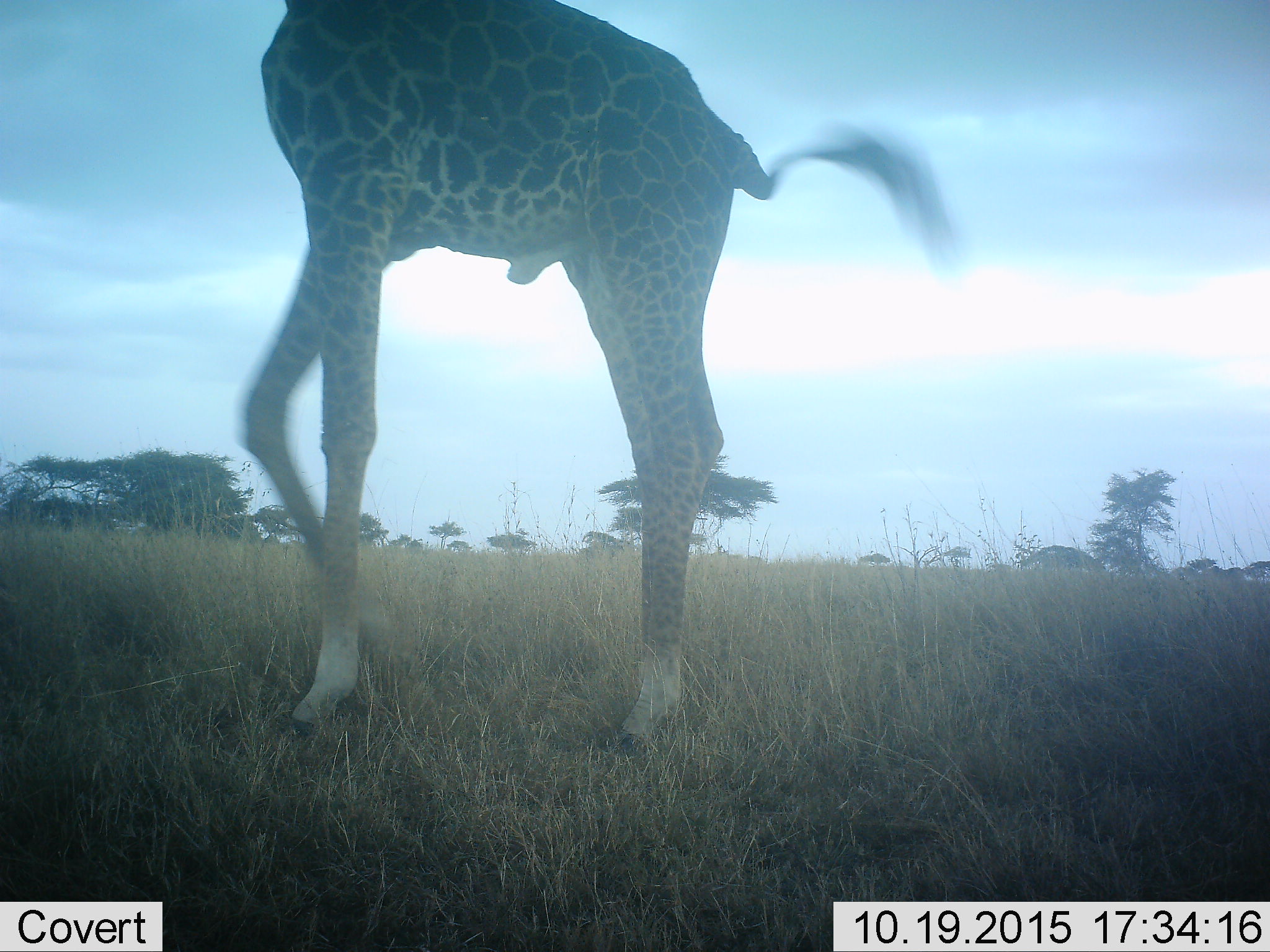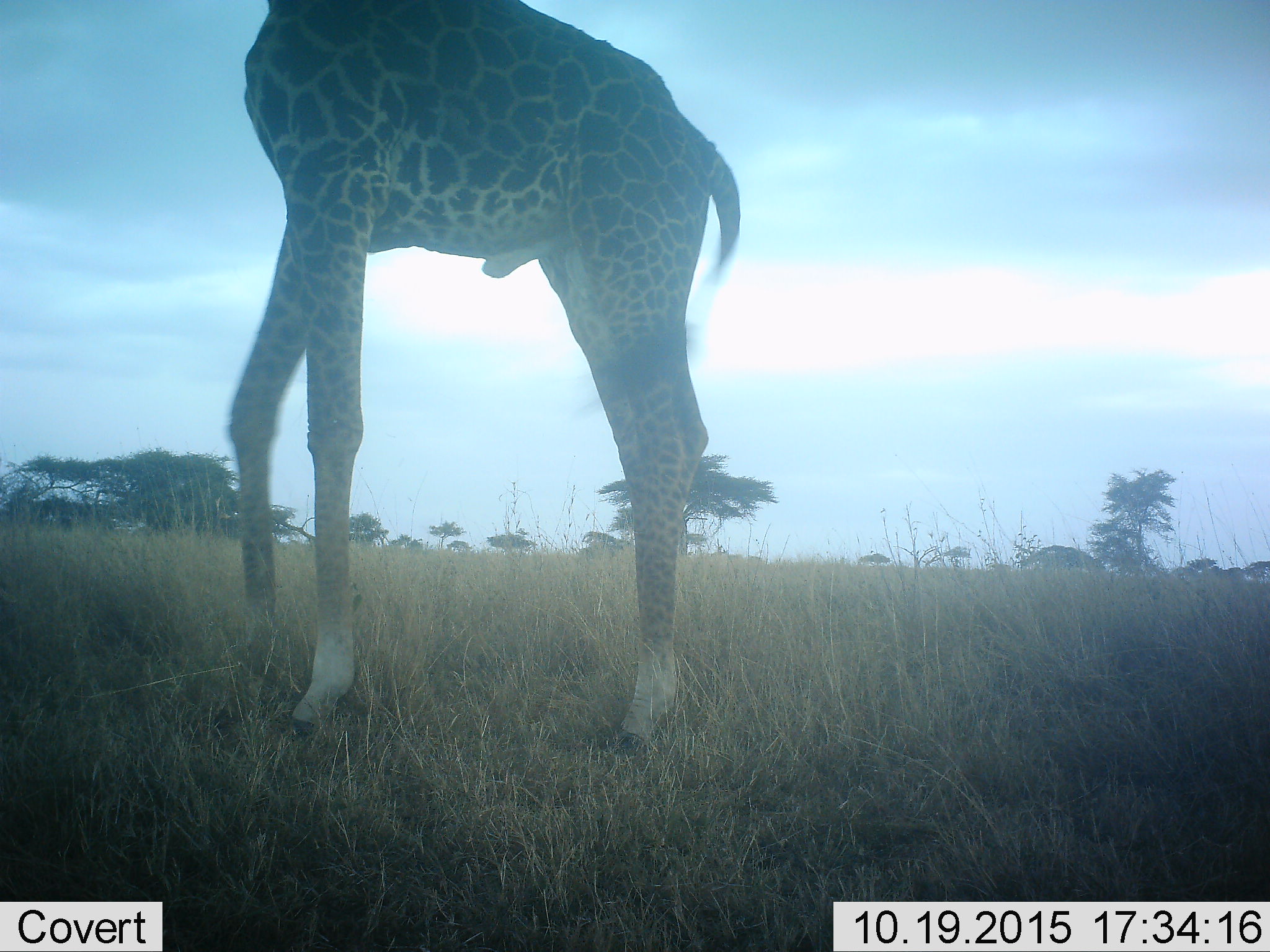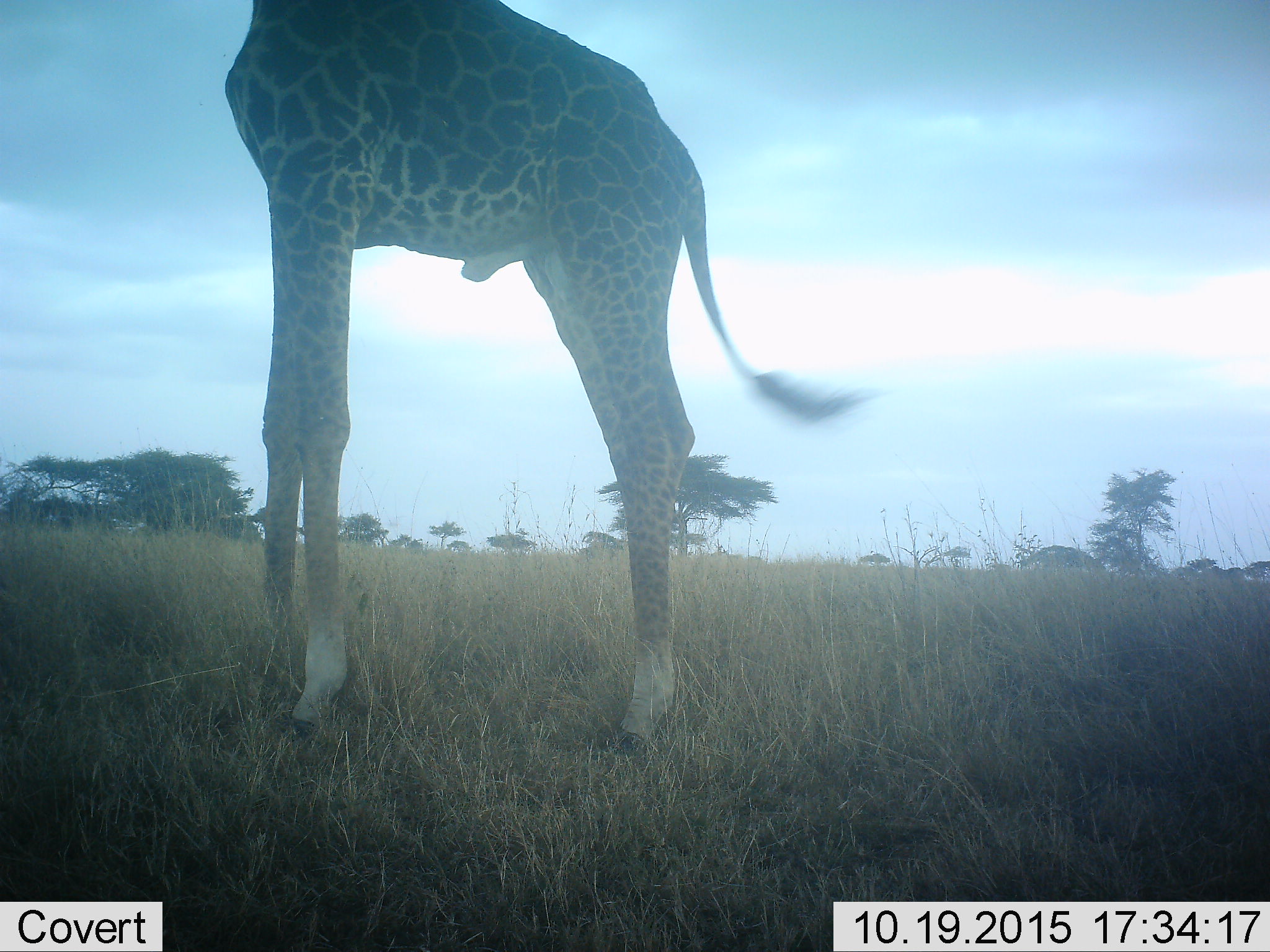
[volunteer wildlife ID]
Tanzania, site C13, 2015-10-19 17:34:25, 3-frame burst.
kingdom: Animalia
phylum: Chordata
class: Mammalia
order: Artiodactyla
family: Giraffidae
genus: Giraffa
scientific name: Giraffa camelopardalis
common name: giraffe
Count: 1.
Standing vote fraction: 74%.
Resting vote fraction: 0%.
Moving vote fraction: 26%.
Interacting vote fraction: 5%.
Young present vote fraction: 0%.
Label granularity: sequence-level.